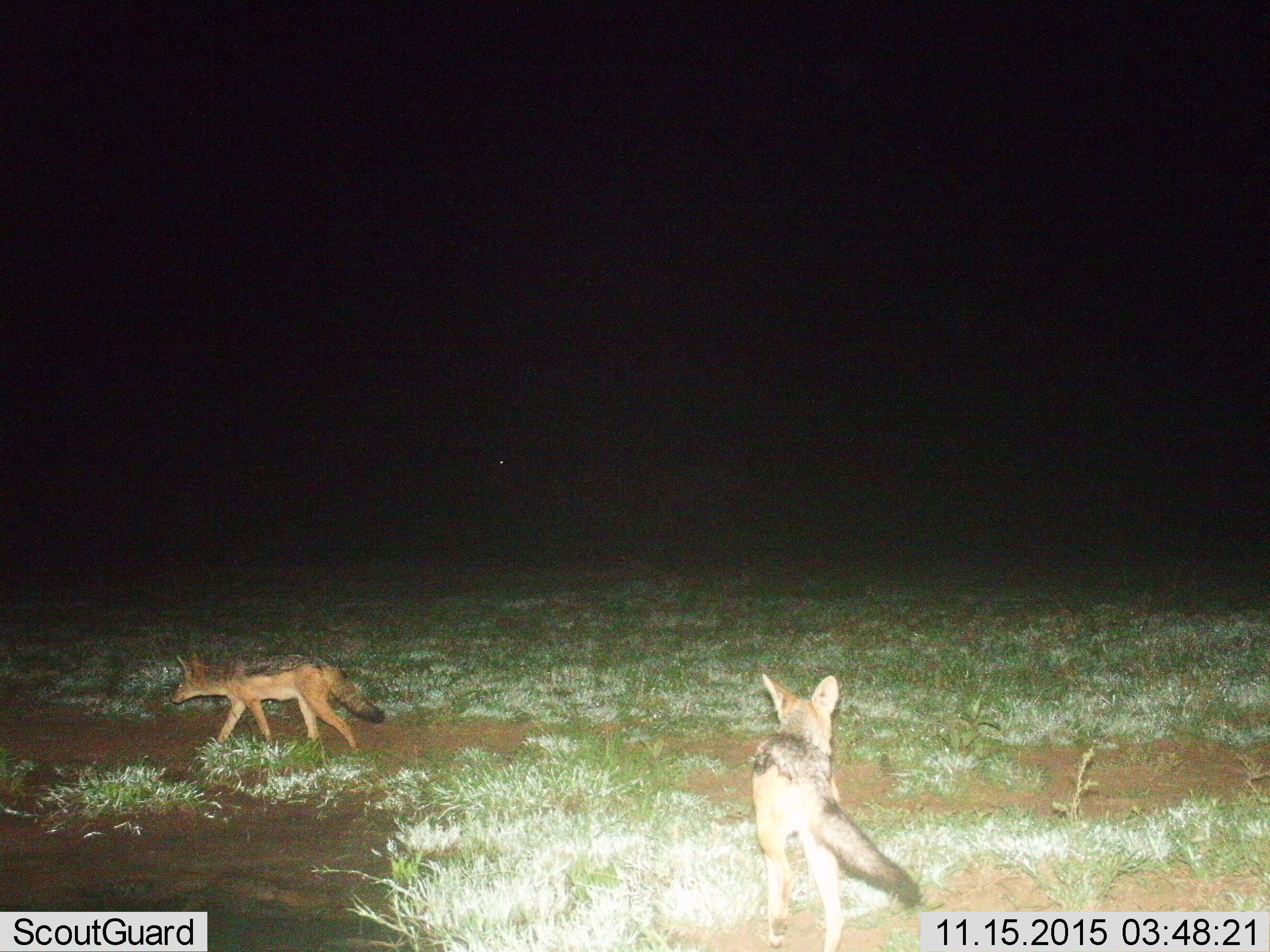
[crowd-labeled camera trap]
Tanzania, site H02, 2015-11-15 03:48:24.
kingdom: Animalia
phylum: Chordata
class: Mammalia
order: Carnivora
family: Canidae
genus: Lupulella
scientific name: Lupulella mesomelas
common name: black-backed jackal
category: jackal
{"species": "jackal (black-backed jackal) (Lupulella mesomelas)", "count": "2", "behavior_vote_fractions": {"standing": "14%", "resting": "0%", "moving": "100%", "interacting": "0%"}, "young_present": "0%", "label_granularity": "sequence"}